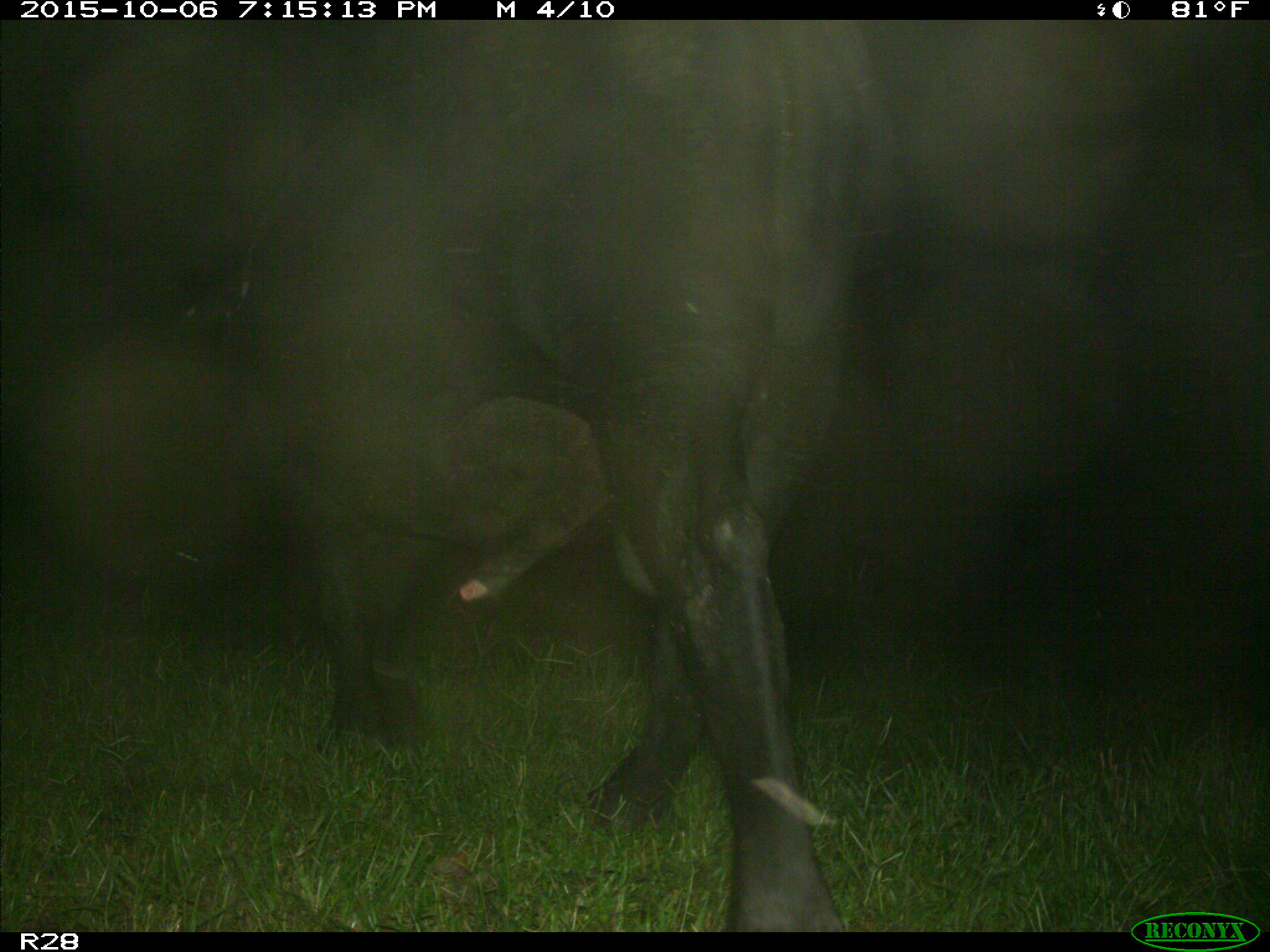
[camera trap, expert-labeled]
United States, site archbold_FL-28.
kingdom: Animalia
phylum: Chordata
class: Mammalia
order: Artiodactyla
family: Bovidae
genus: Bos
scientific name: Bos taurus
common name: domestic cow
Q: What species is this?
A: Bos taurus (domestic cow).